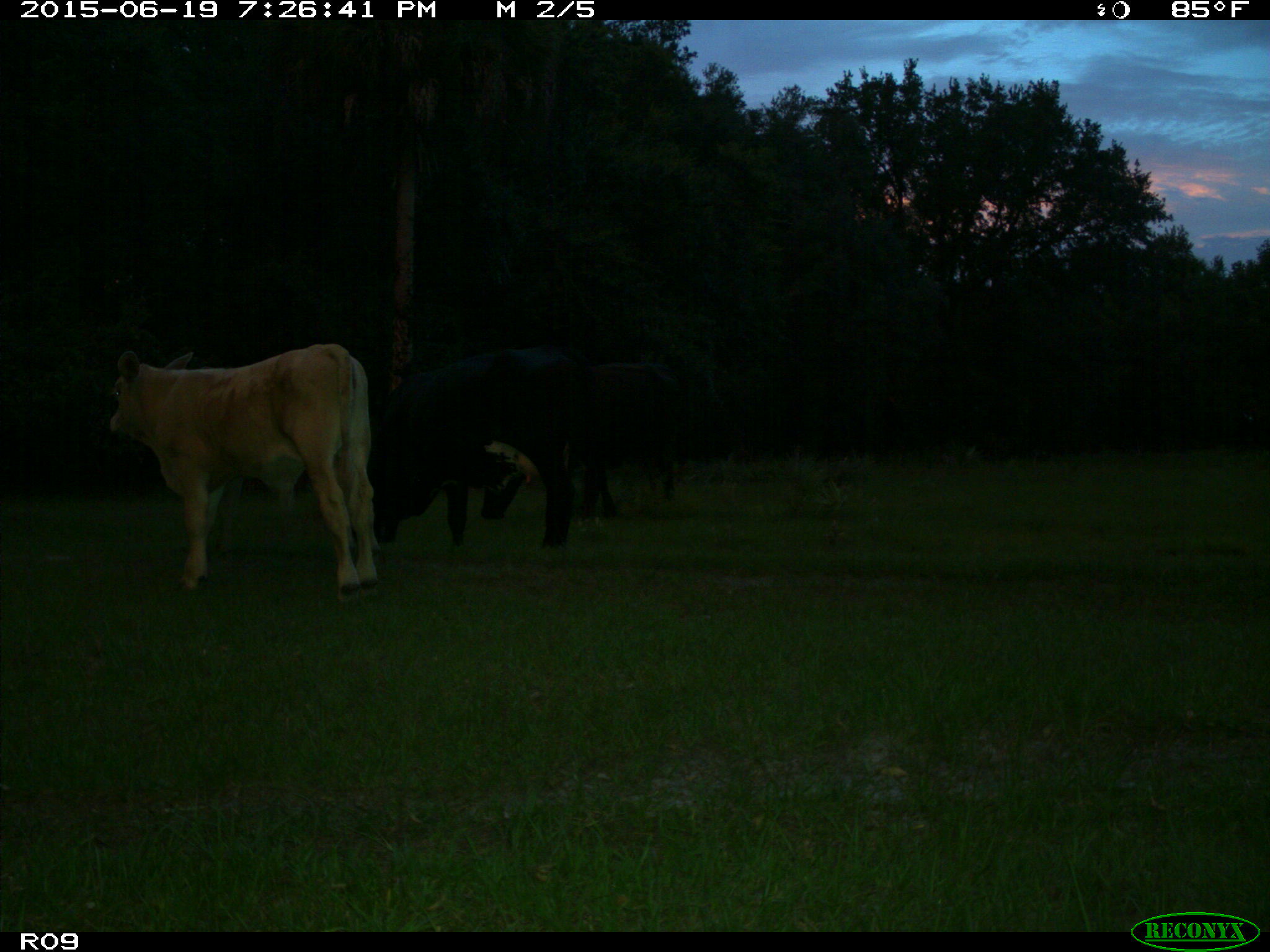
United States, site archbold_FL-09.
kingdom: Animalia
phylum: Chordata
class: Mammalia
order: Artiodactyla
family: Bovidae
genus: Bos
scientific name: Bos taurus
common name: domestic cow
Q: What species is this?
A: Bos taurus (domestic cow).